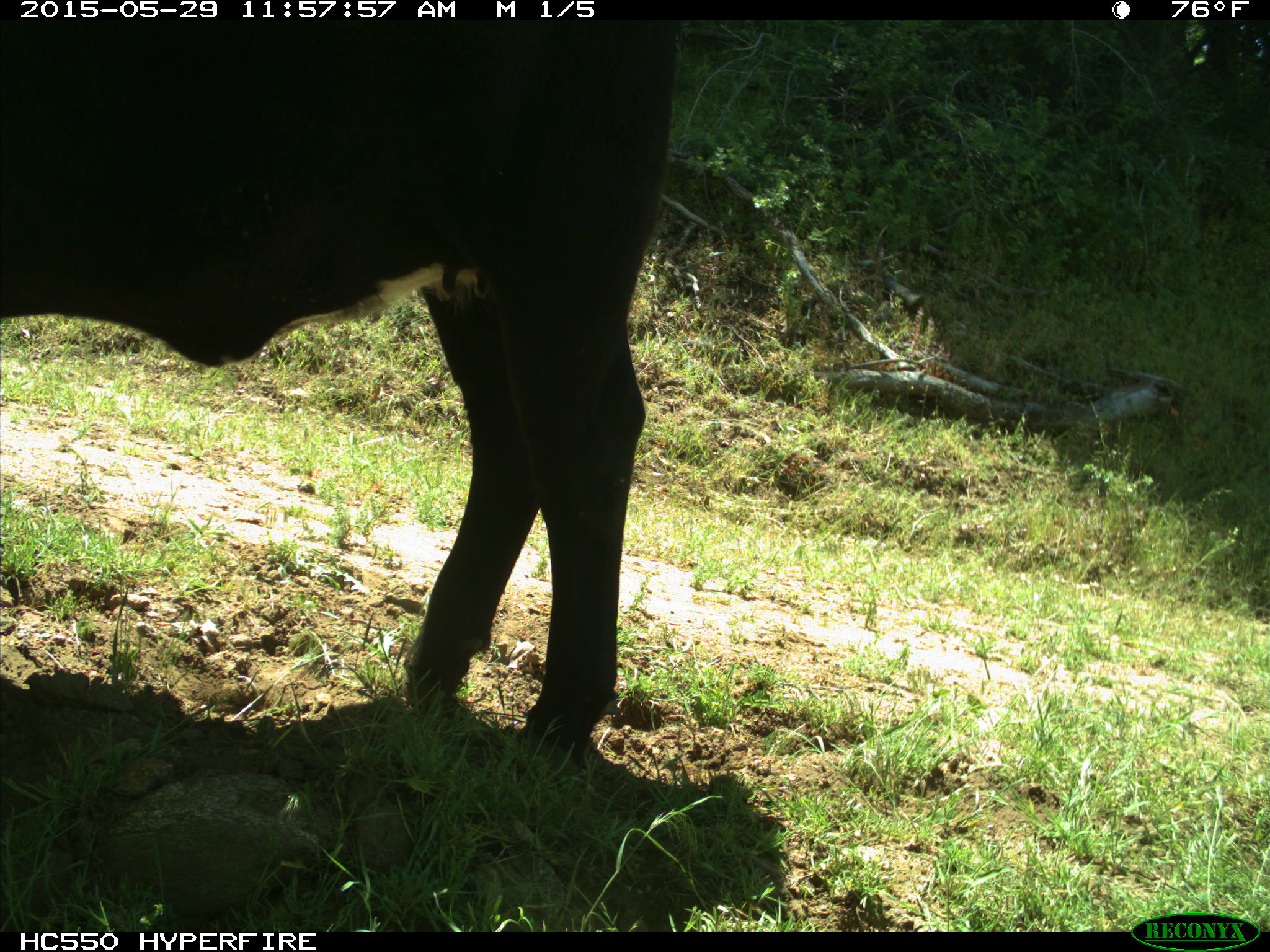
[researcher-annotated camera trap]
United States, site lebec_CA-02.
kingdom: Animalia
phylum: Chordata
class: Mammalia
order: Artiodactyla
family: Bovidae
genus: Bos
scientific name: Bos taurus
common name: domestic cow